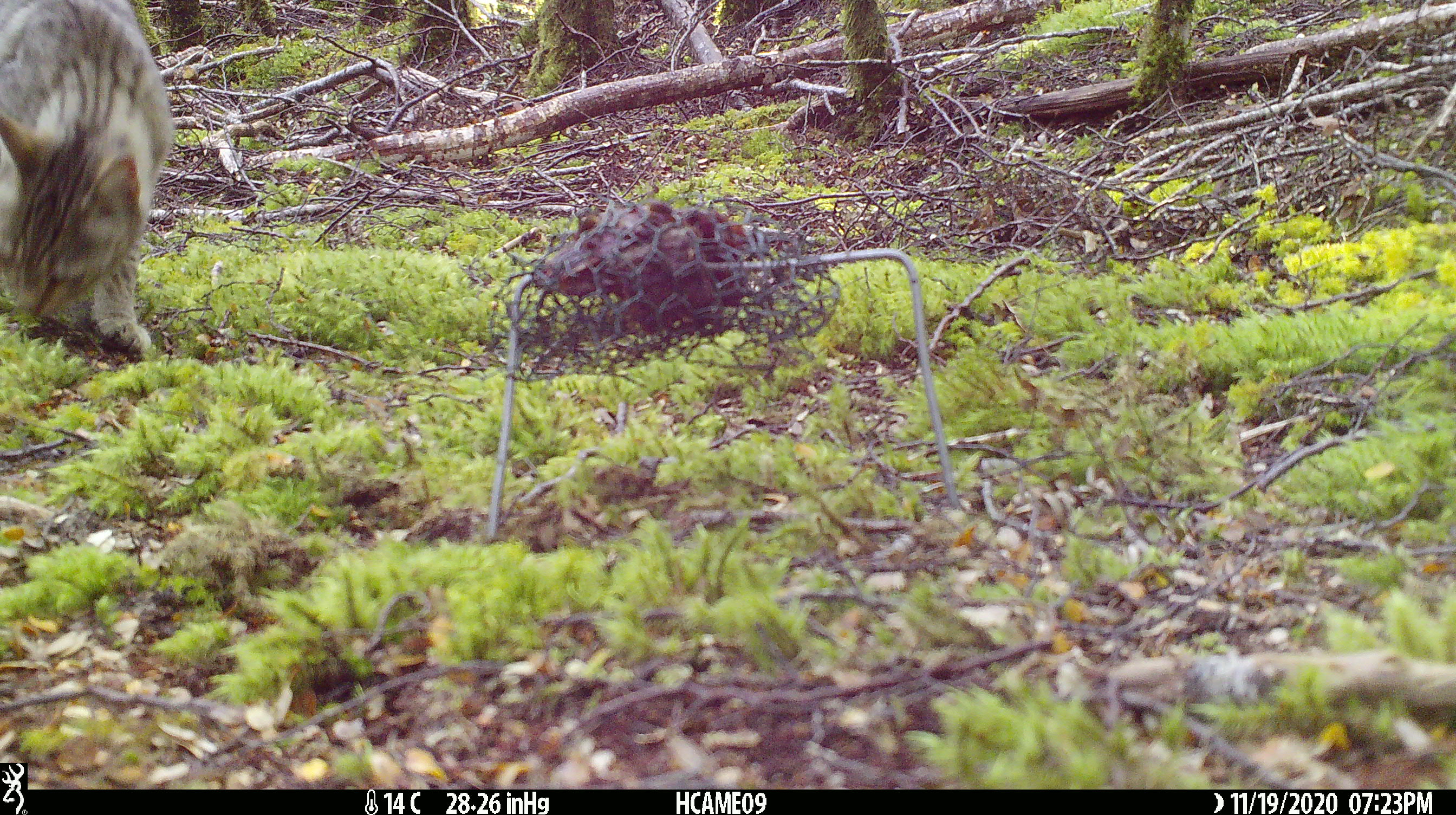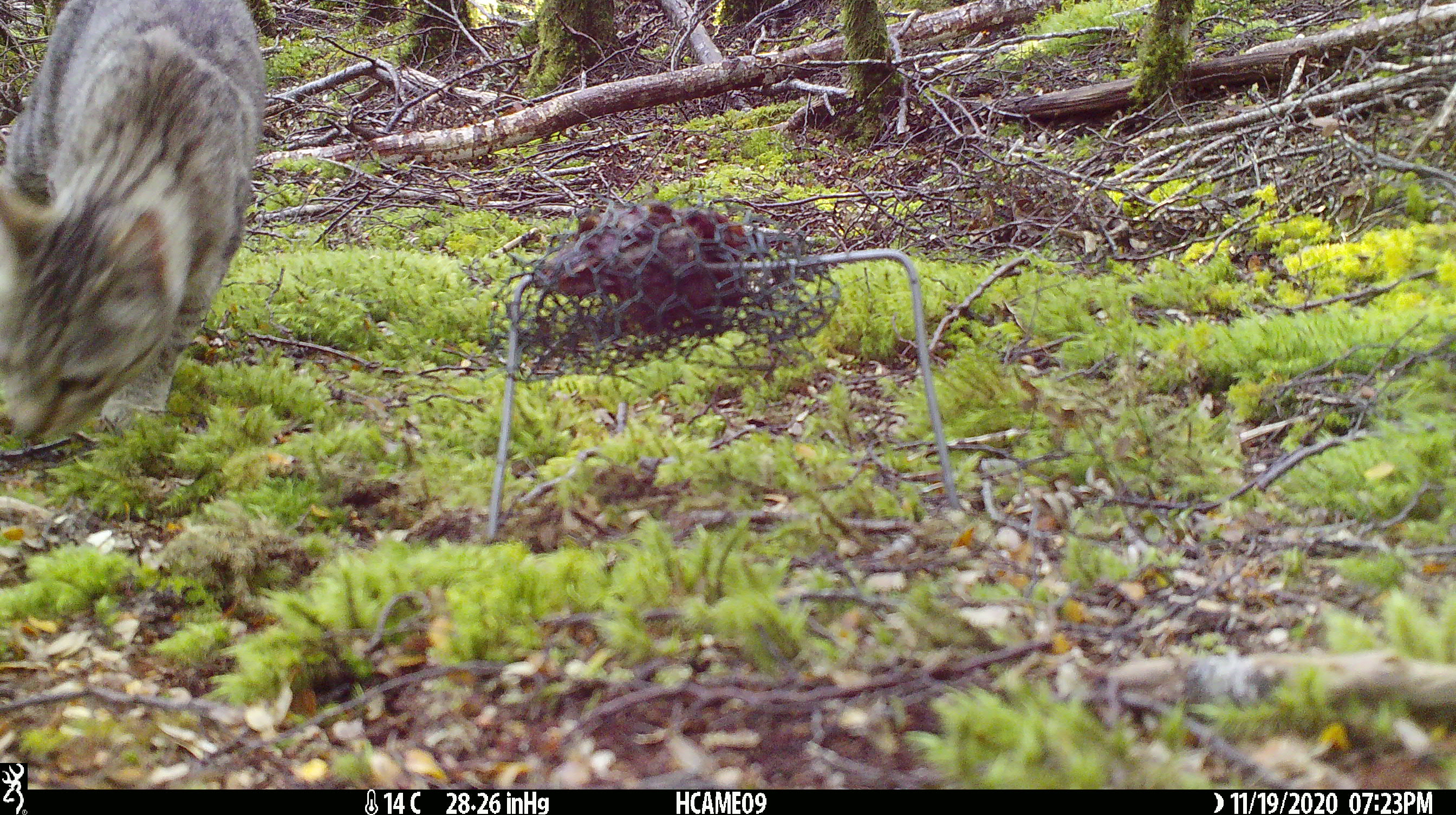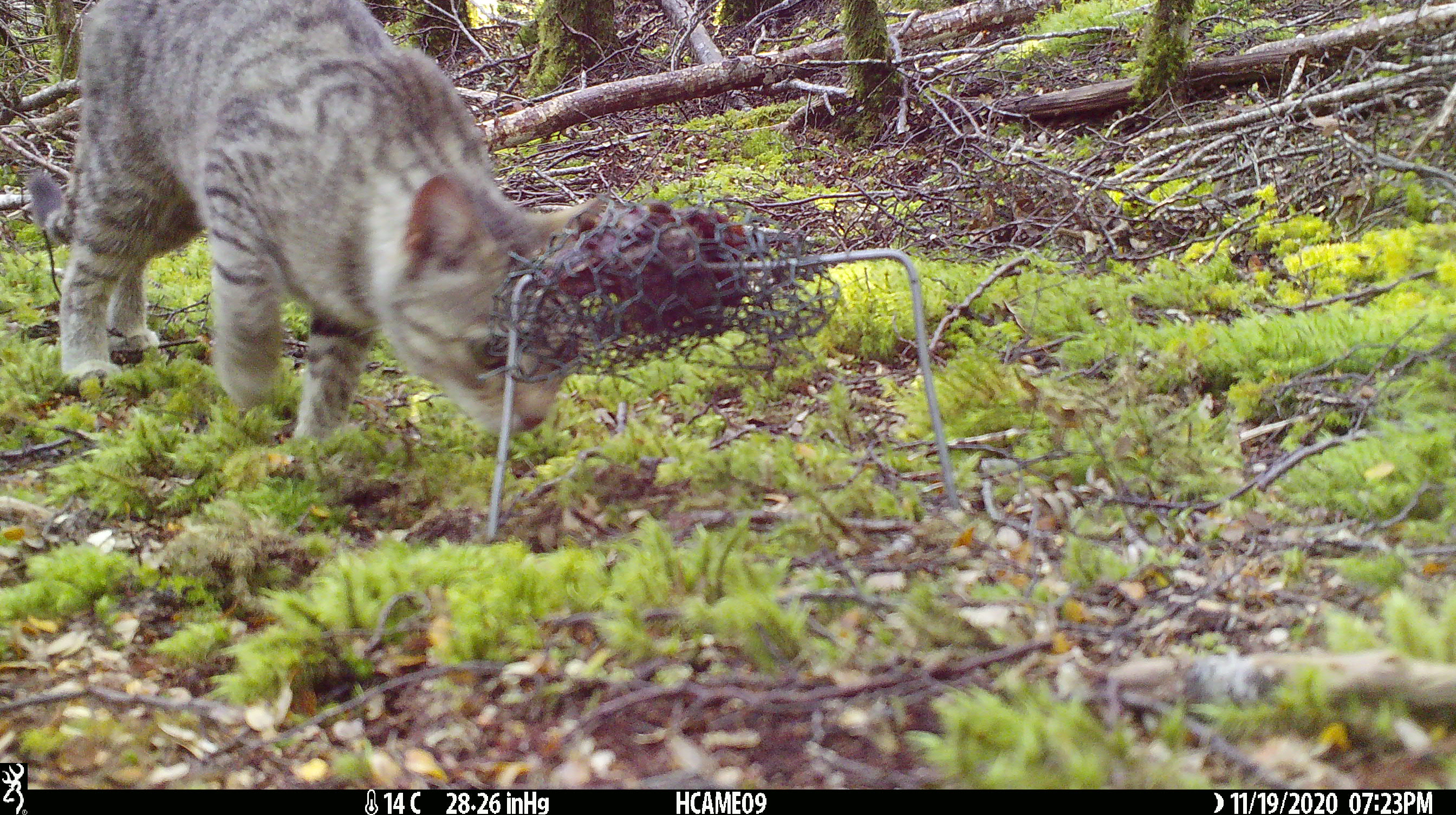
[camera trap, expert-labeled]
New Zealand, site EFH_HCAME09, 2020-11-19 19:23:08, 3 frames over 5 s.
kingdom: Animalia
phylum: Chordata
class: Mammalia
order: Carnivora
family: Felidae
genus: Felis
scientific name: Felis catus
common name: domestic cat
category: cat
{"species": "cat (domestic cat) (Felis catus)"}